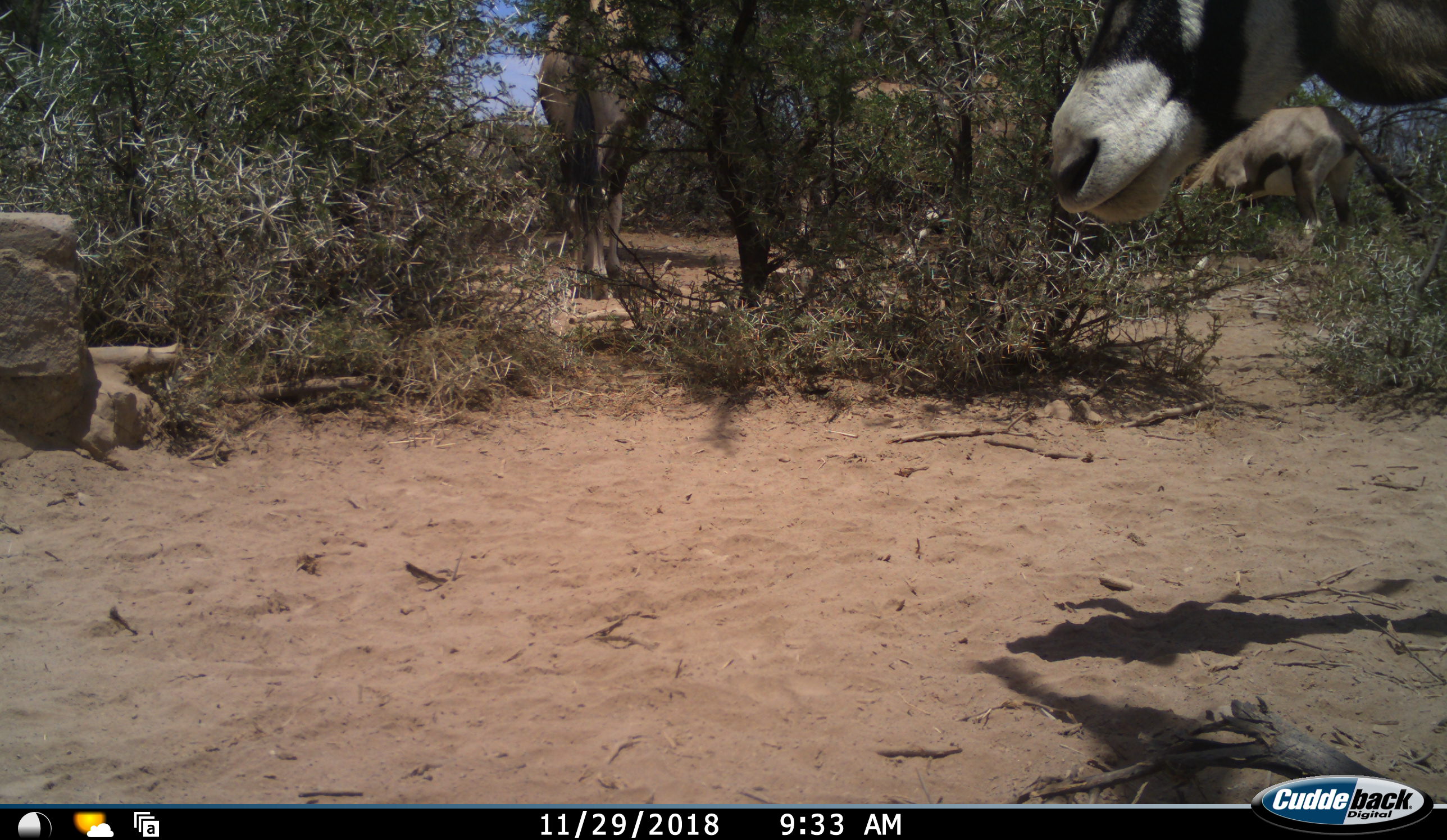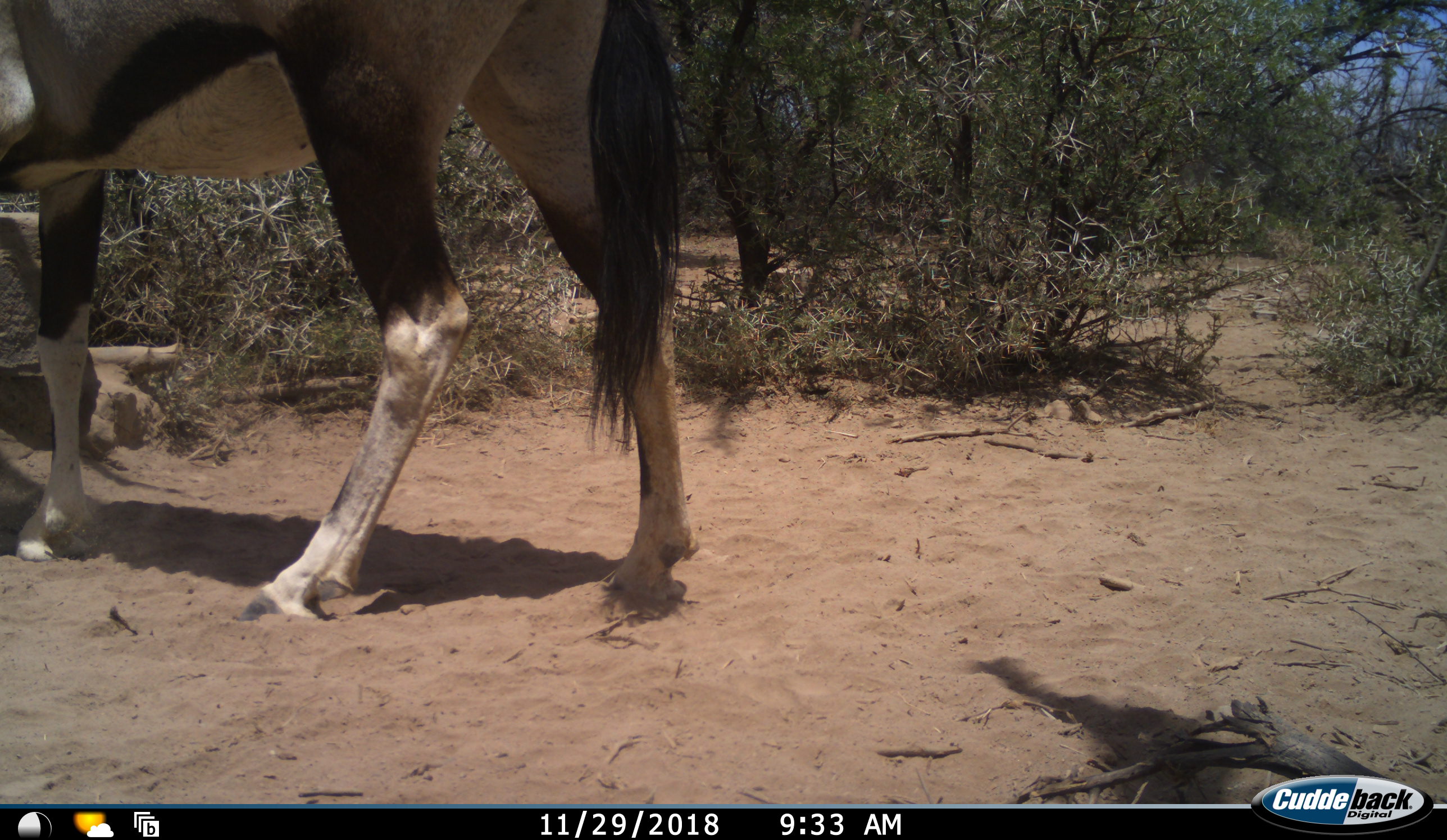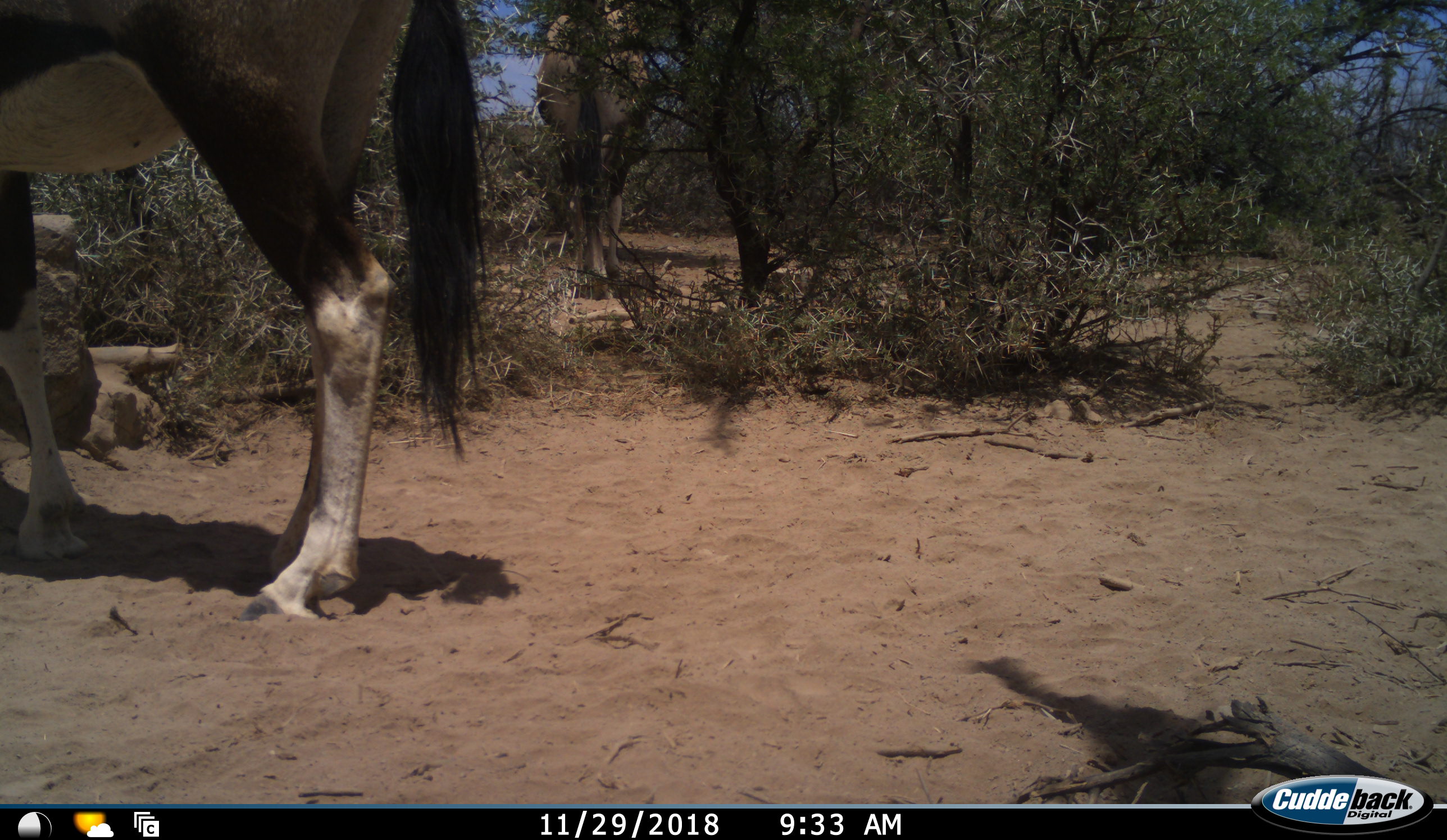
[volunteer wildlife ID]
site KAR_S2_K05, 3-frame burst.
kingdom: Animalia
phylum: Chordata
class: Mammalia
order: Artiodactyla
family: Bovidae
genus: Oryx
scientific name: Oryx gazella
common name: gemsbok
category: oryx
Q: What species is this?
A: Oryx (gemsbok) (Oryx gazella).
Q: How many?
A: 4.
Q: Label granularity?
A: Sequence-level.